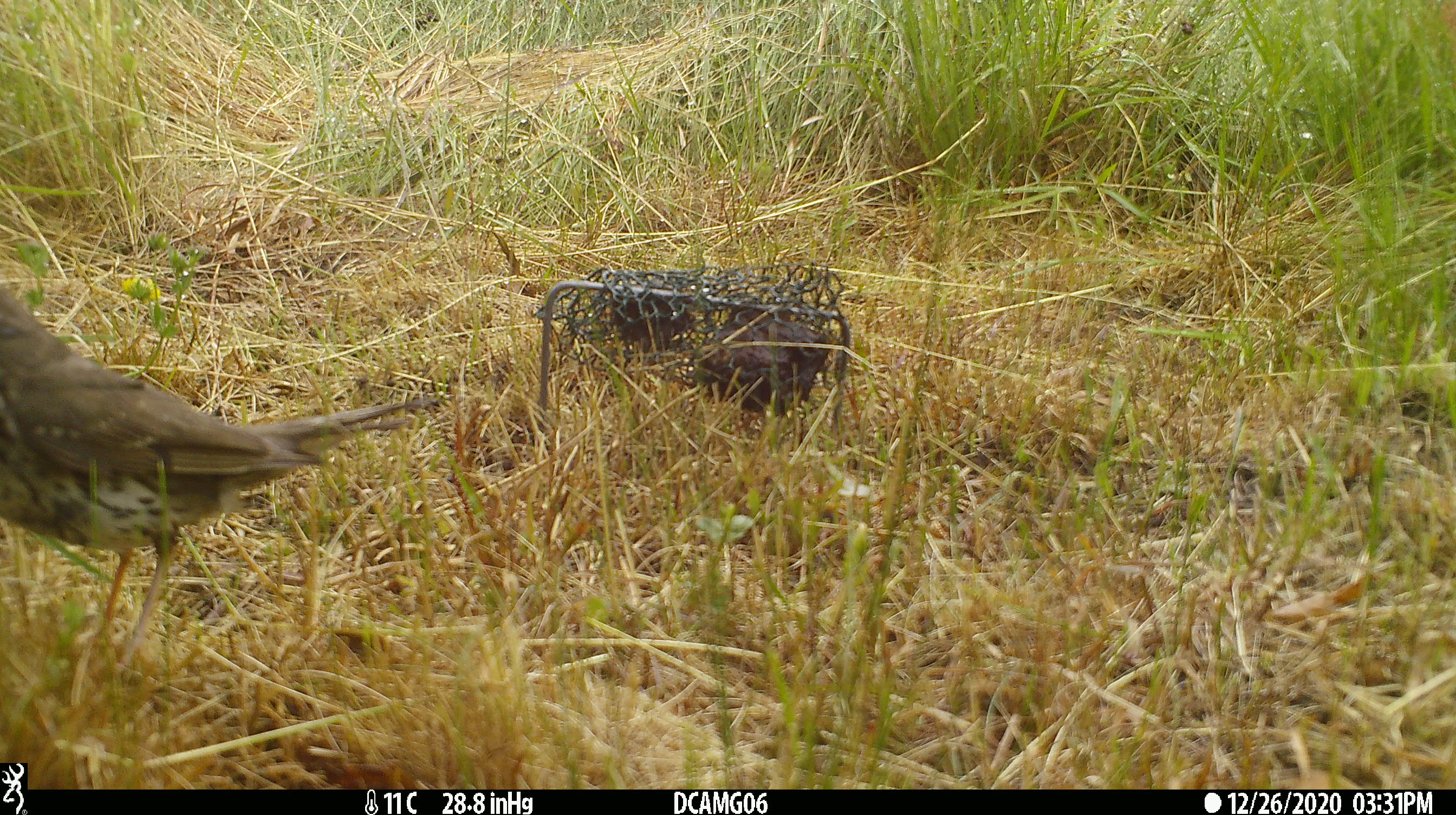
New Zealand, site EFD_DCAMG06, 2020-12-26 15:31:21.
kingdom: Animalia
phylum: Chordata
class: Aves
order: Passeriformes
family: Turdidae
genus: Turdus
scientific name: Turdus philomelos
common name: song thrush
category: thrush